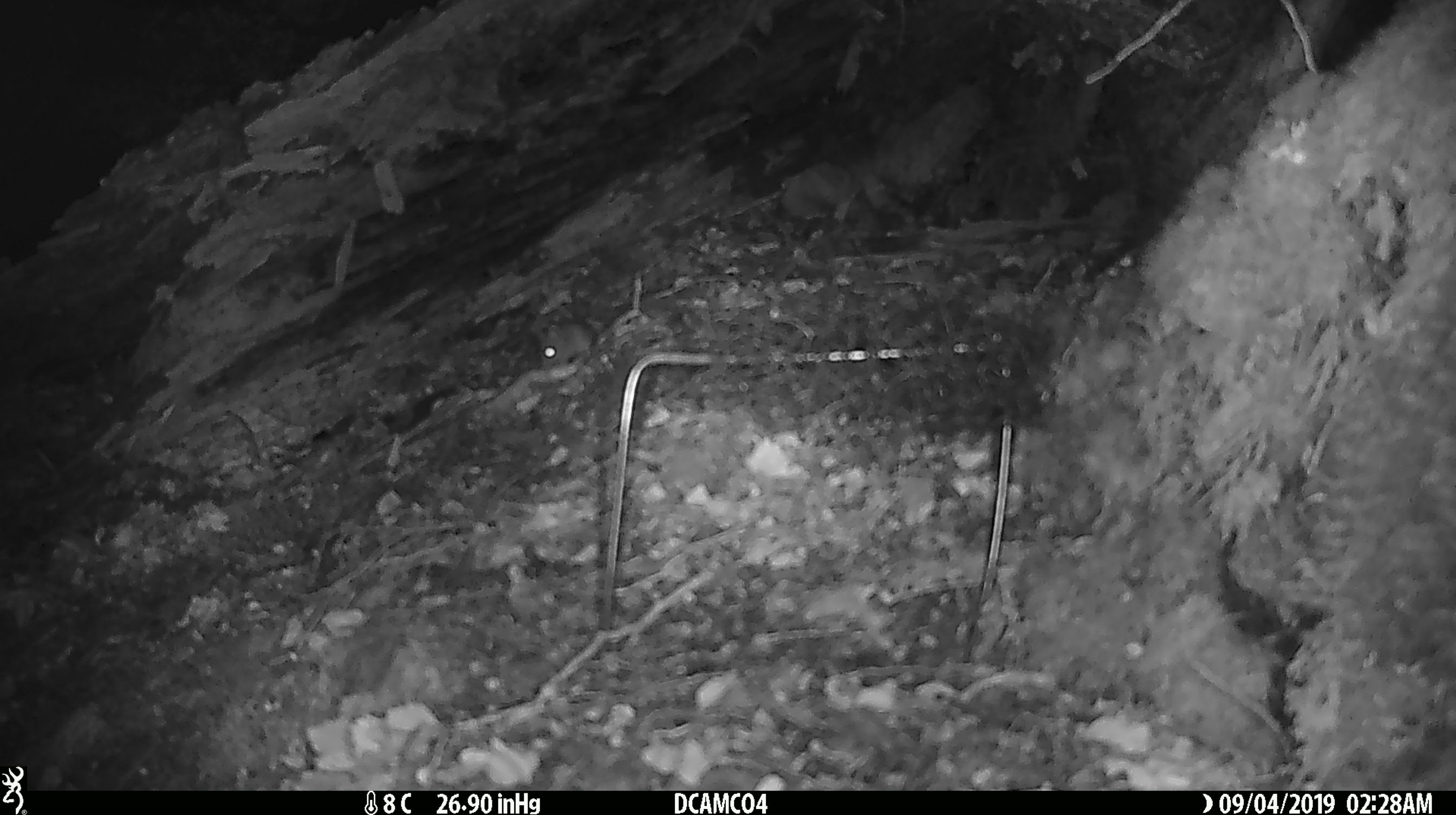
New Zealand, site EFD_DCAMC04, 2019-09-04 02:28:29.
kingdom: Animalia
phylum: Chordata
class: Mammalia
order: Rodentia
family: Muridae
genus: Mus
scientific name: Mus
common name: mouse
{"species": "mouse (Mus)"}